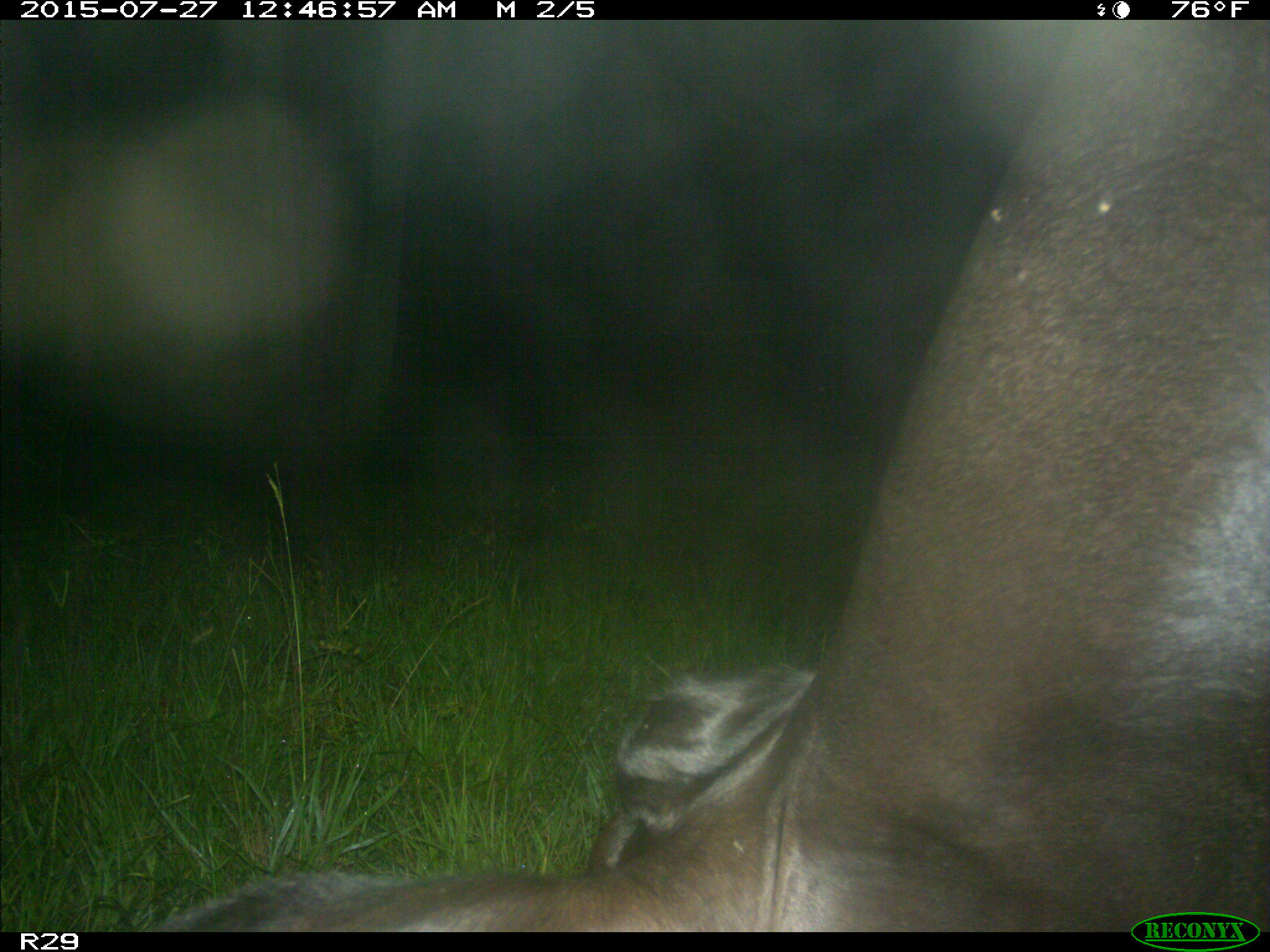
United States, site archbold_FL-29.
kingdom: Animalia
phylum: Chordata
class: Mammalia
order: Artiodactyla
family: Bovidae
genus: Bos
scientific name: Bos taurus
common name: domestic cow